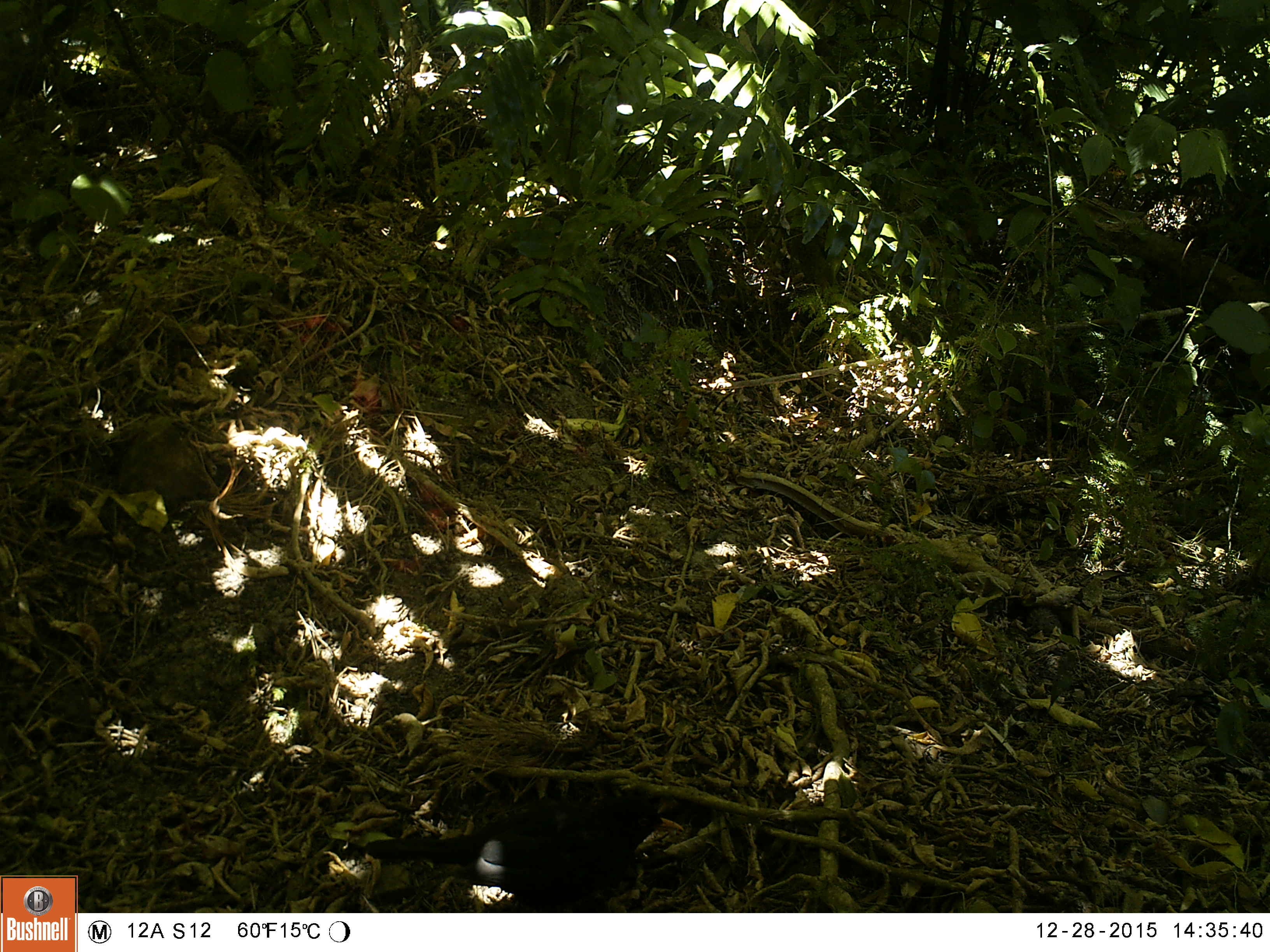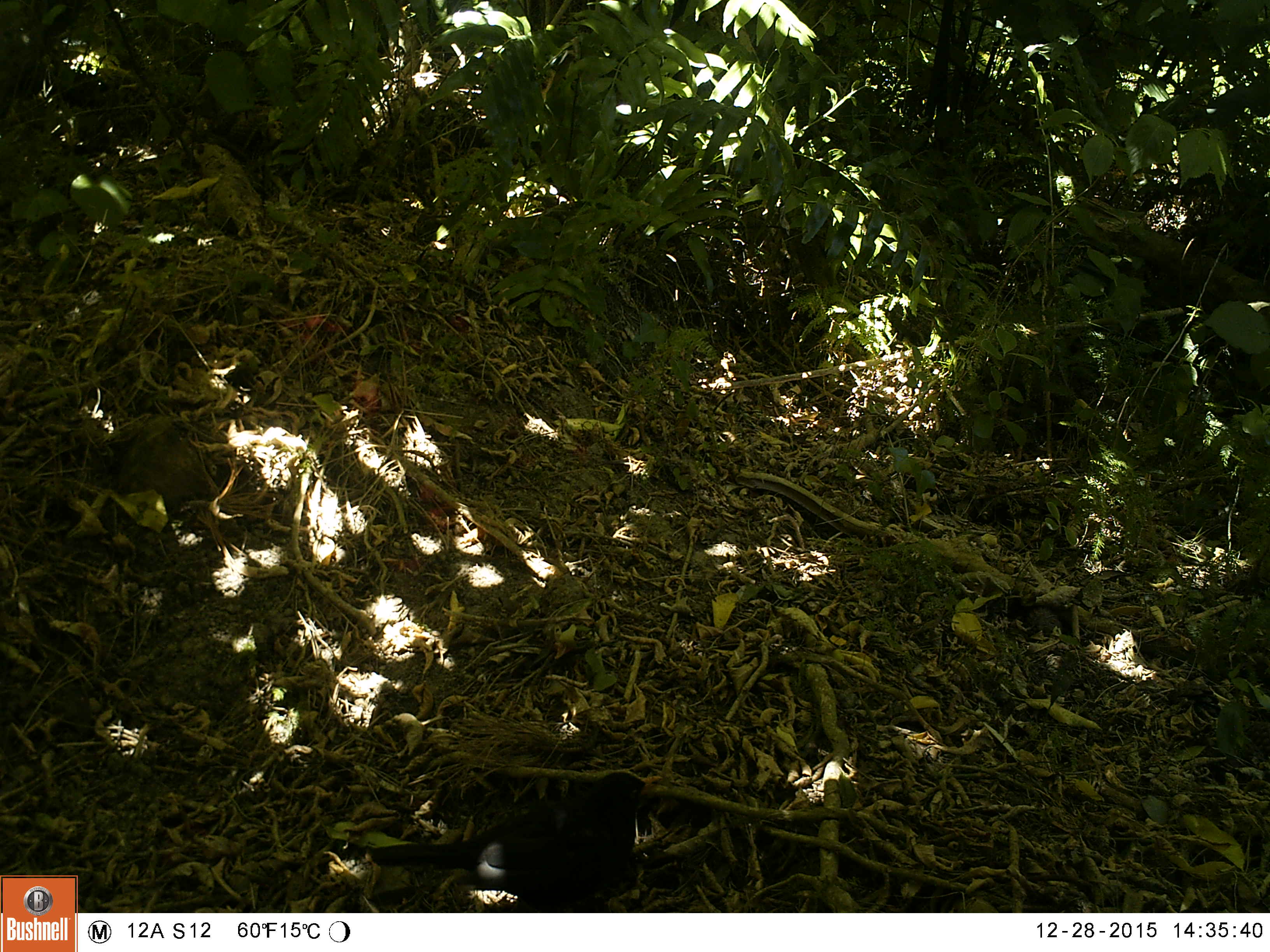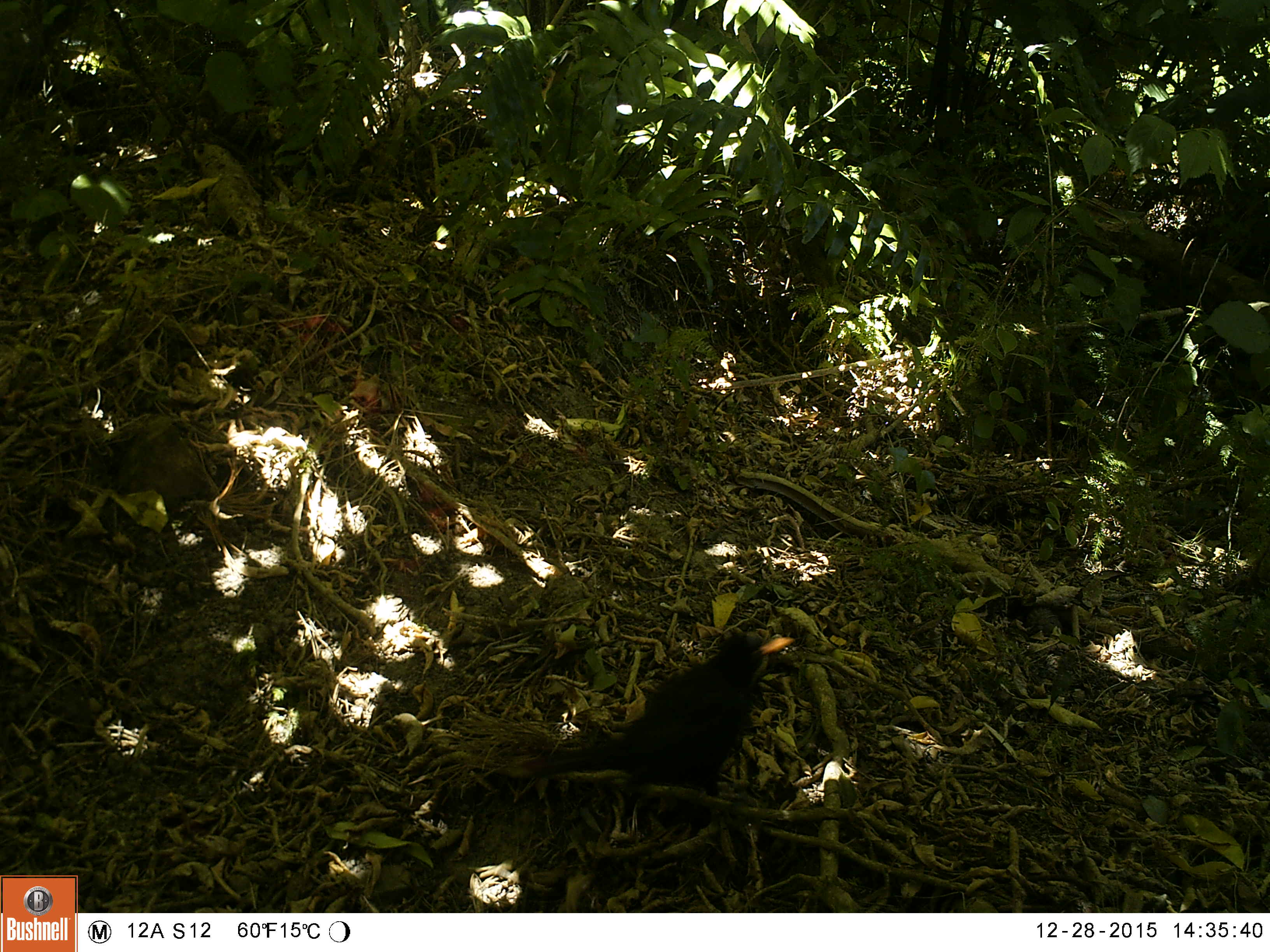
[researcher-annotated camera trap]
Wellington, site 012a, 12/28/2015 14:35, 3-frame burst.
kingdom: Animalia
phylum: Chordata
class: Aves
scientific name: Aves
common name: bird